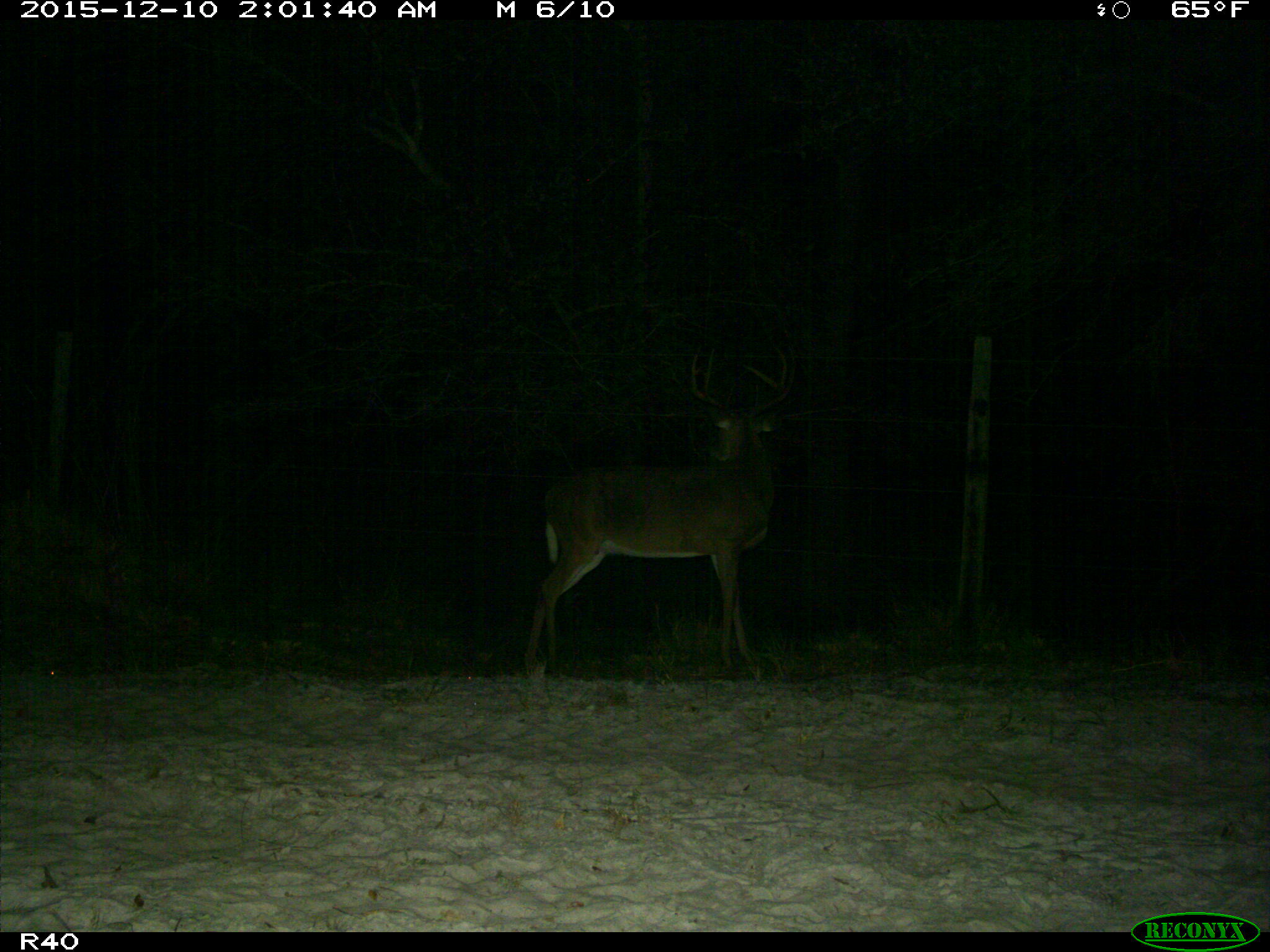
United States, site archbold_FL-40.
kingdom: Animalia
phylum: Chordata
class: Mammalia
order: Artiodactyla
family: Cervidae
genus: Odocoileus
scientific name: Odocoileus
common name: deer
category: unidentified deer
Unidentified deer (deer) (Odocoileus).